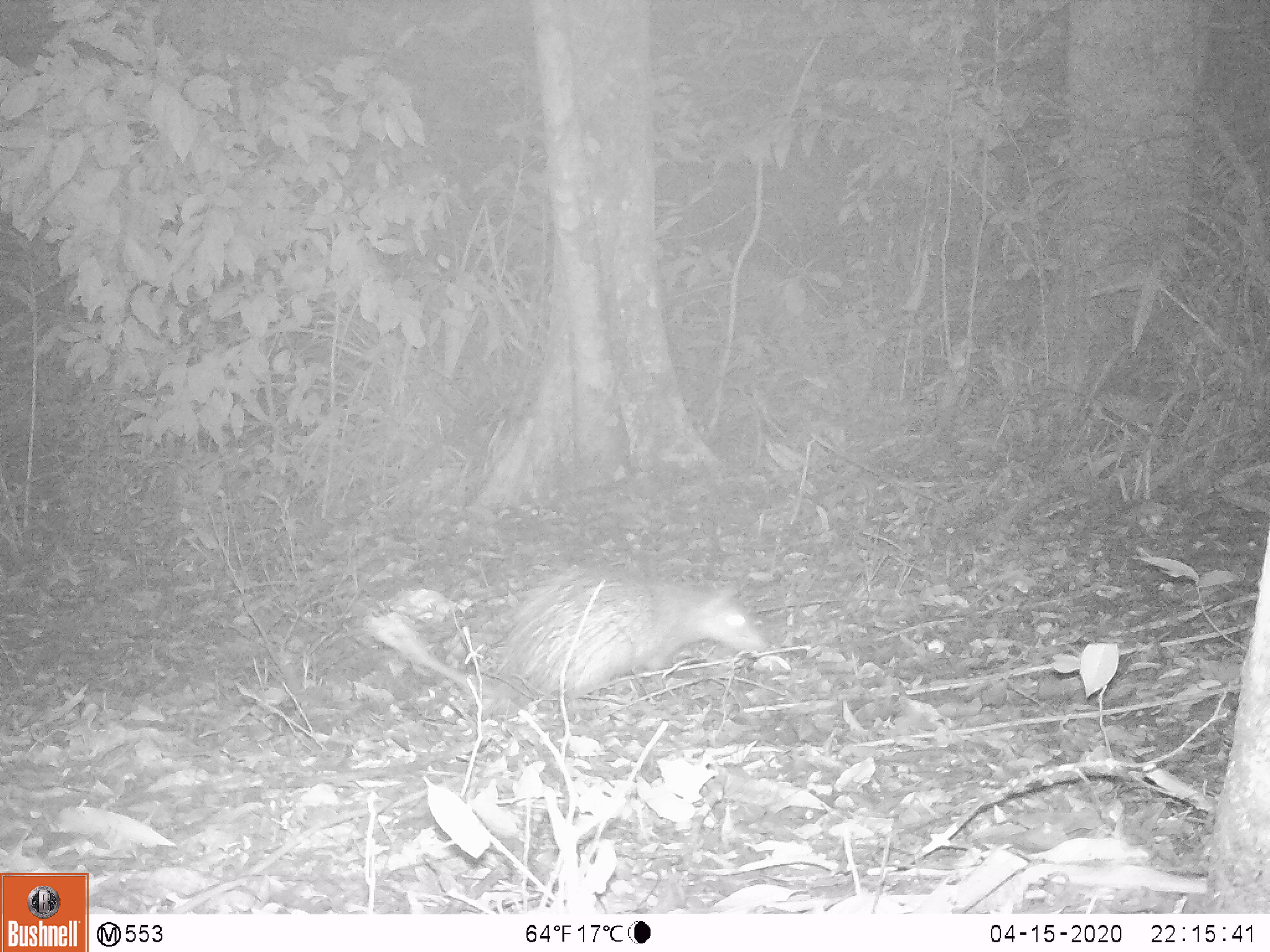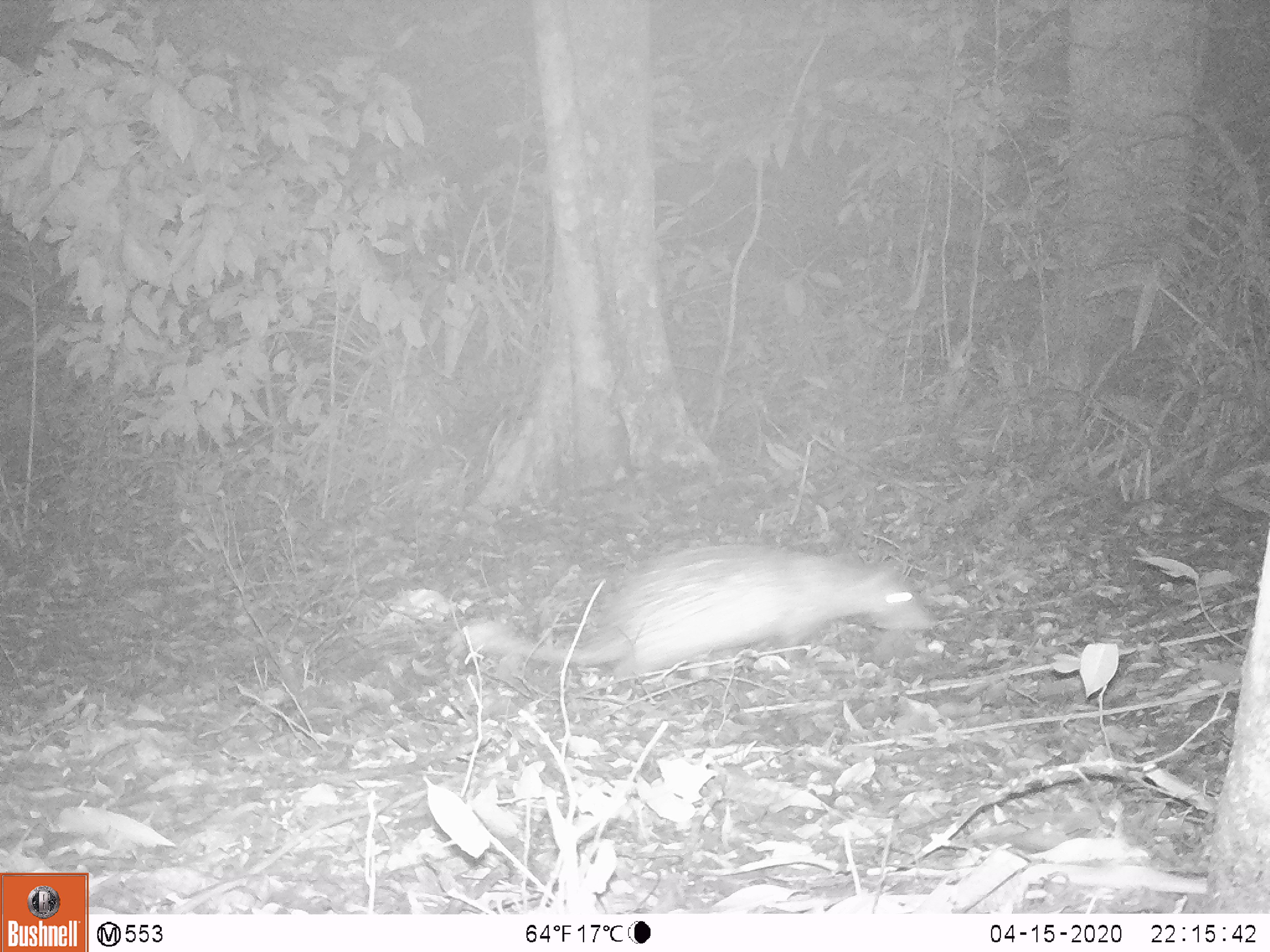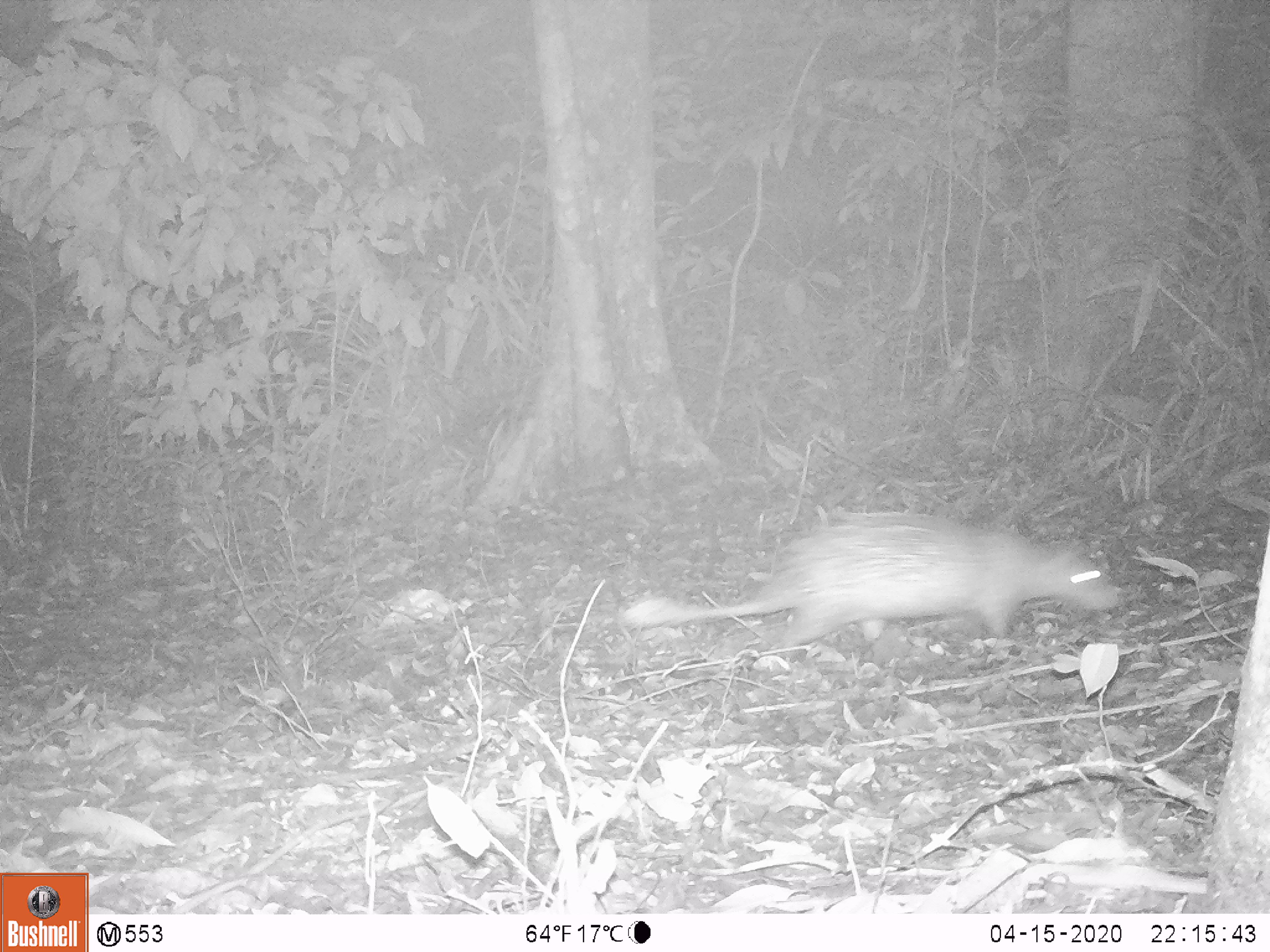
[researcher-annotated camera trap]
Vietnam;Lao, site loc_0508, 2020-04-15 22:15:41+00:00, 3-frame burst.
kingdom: Animalia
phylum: Chordata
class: Mammalia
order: Rodentia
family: Hystricidae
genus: Atherurus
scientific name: Atherurus macrourus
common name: asiatic brush-tailed porcupine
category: asiatic brush tailed porcupine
Asiatic brush tailed porcupine (asiatic brush-tailed porcupine) (Atherurus macrourus). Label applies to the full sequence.